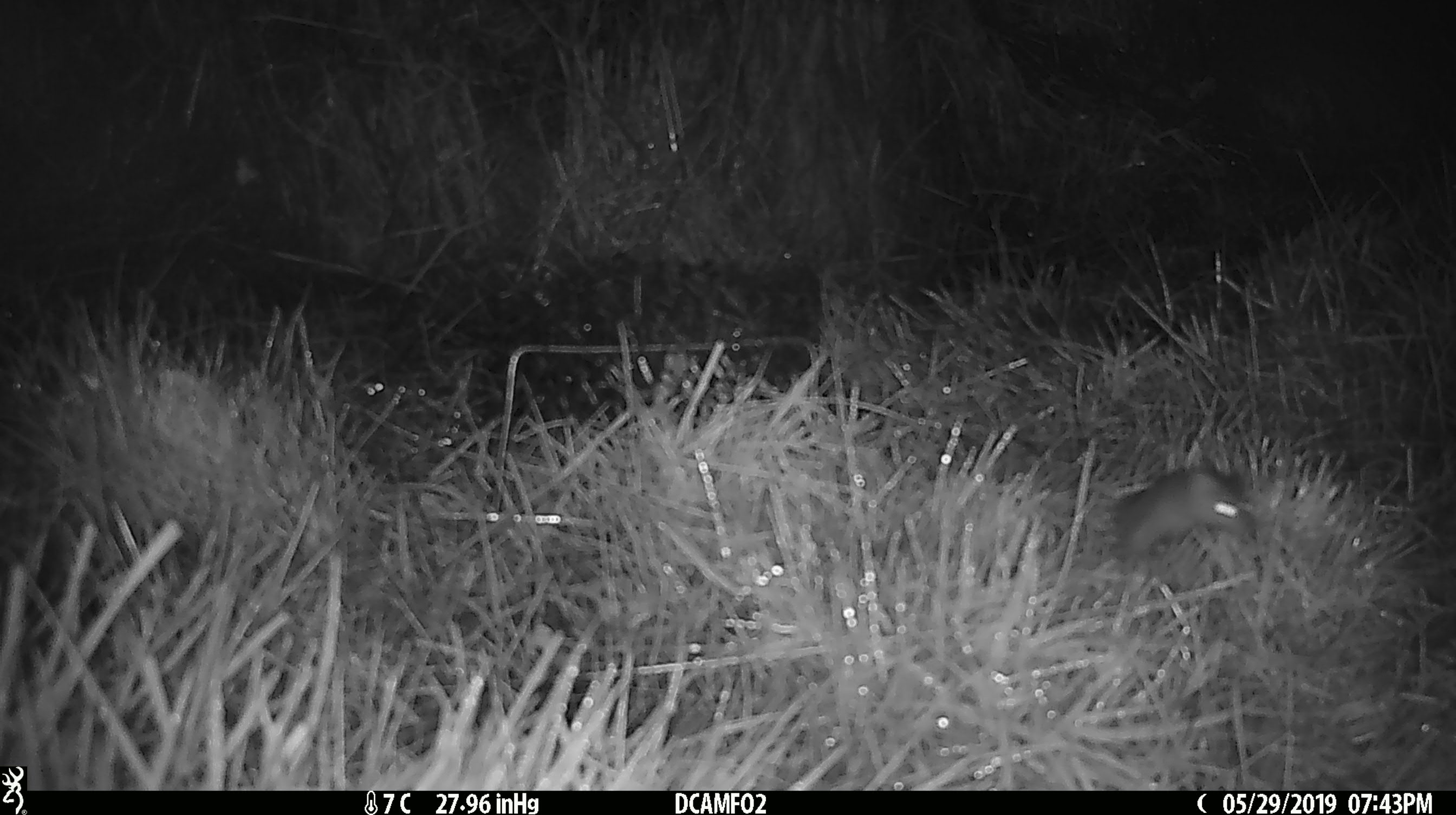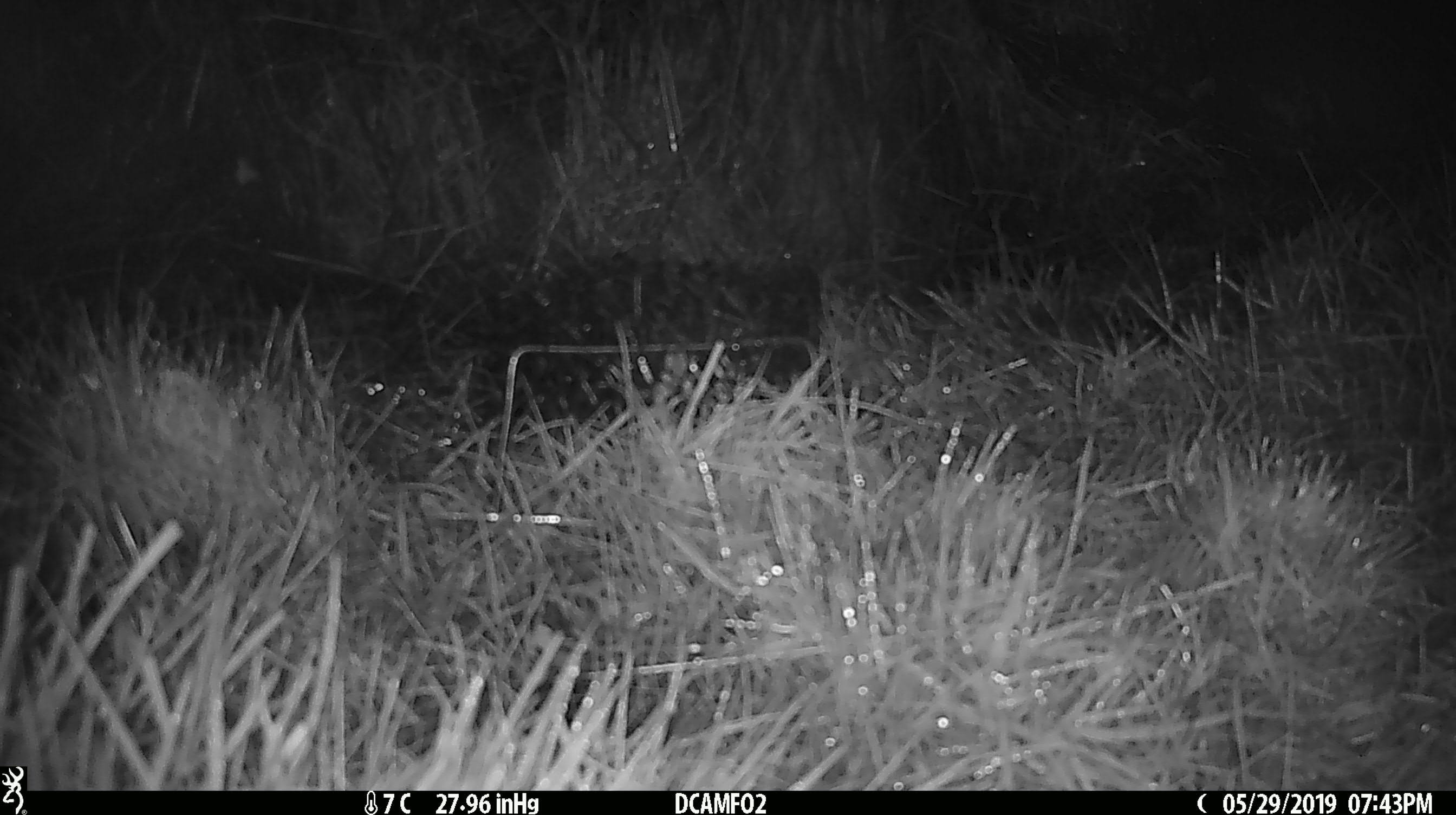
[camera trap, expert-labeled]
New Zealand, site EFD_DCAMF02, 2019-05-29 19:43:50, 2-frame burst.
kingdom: Animalia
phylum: Chordata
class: Mammalia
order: Rodentia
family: Muridae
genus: Mus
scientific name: Mus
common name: mouse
Mouse (Mus).